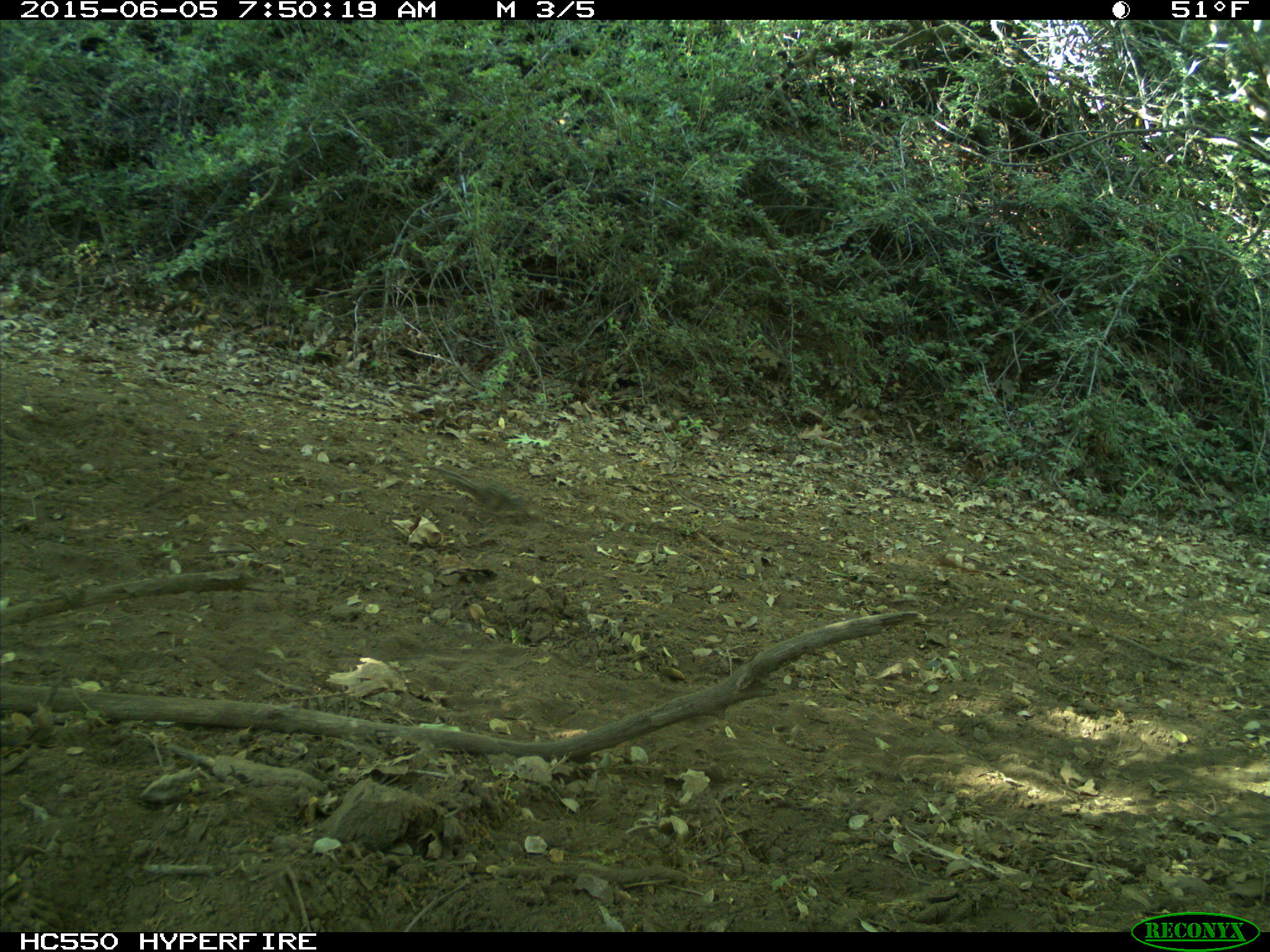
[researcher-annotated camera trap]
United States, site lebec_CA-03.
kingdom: Animalia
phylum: Chordata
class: Mammalia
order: Rodentia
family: Sciuridae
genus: Tamias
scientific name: Tamias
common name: chipmunk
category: unidentified chipmunk